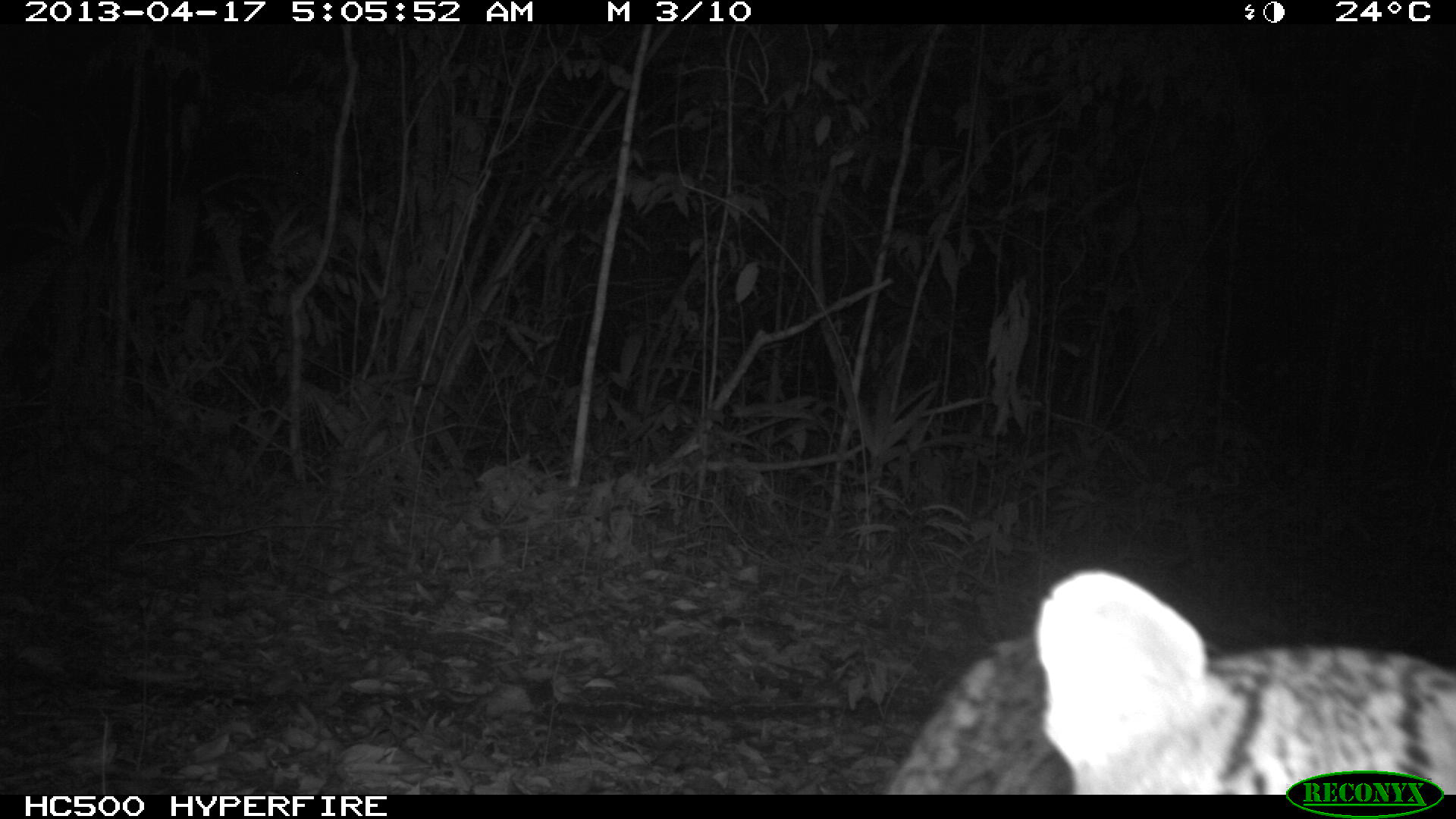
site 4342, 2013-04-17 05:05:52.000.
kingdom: Animalia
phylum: Chordata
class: Mammalia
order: Carnivora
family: Felidae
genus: Leopardus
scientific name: Leopardus pardalis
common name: ocelot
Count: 1.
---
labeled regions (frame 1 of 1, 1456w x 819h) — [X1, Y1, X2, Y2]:
leopardus pardalis: [884, 562, 1456, 792]